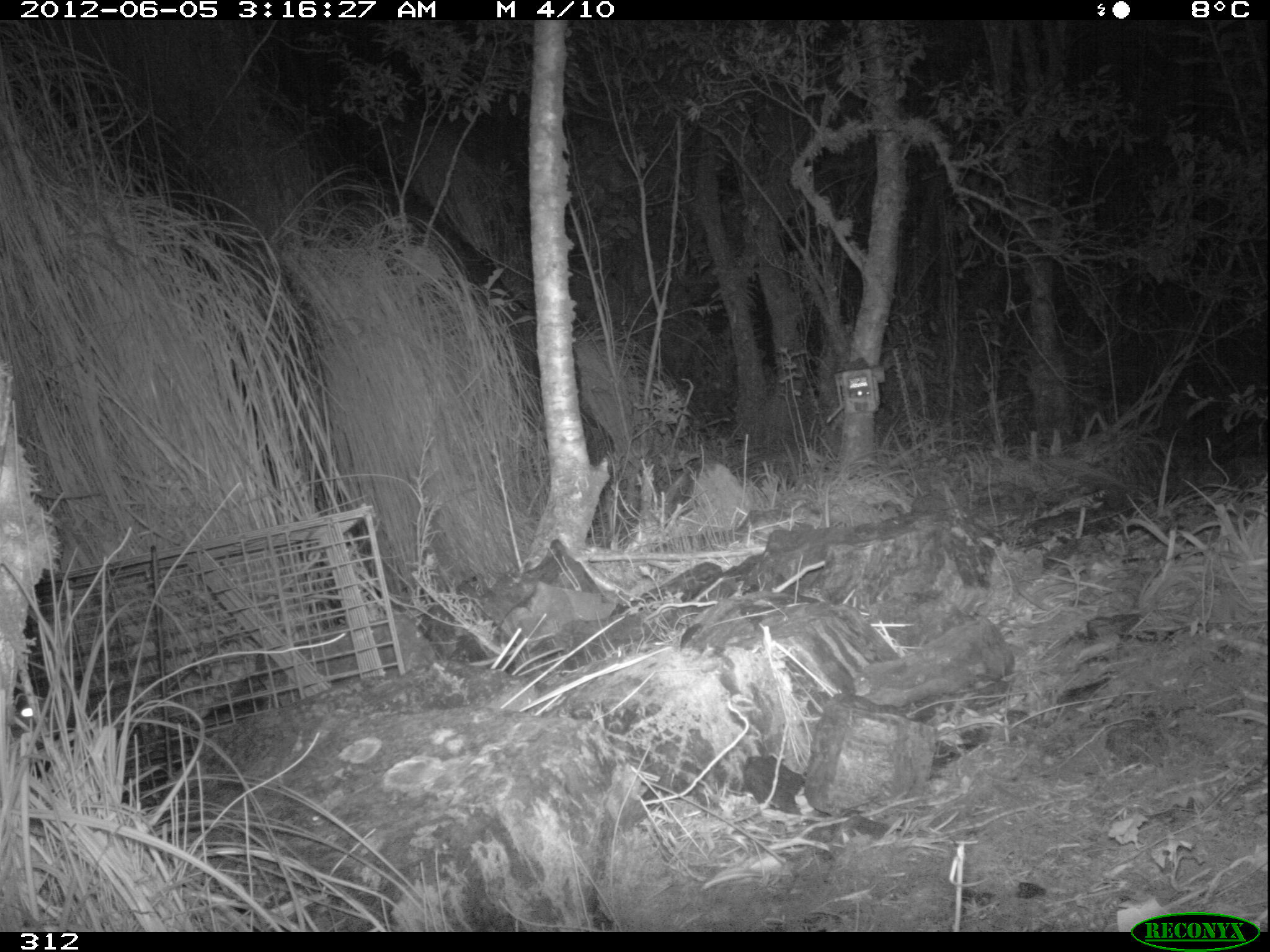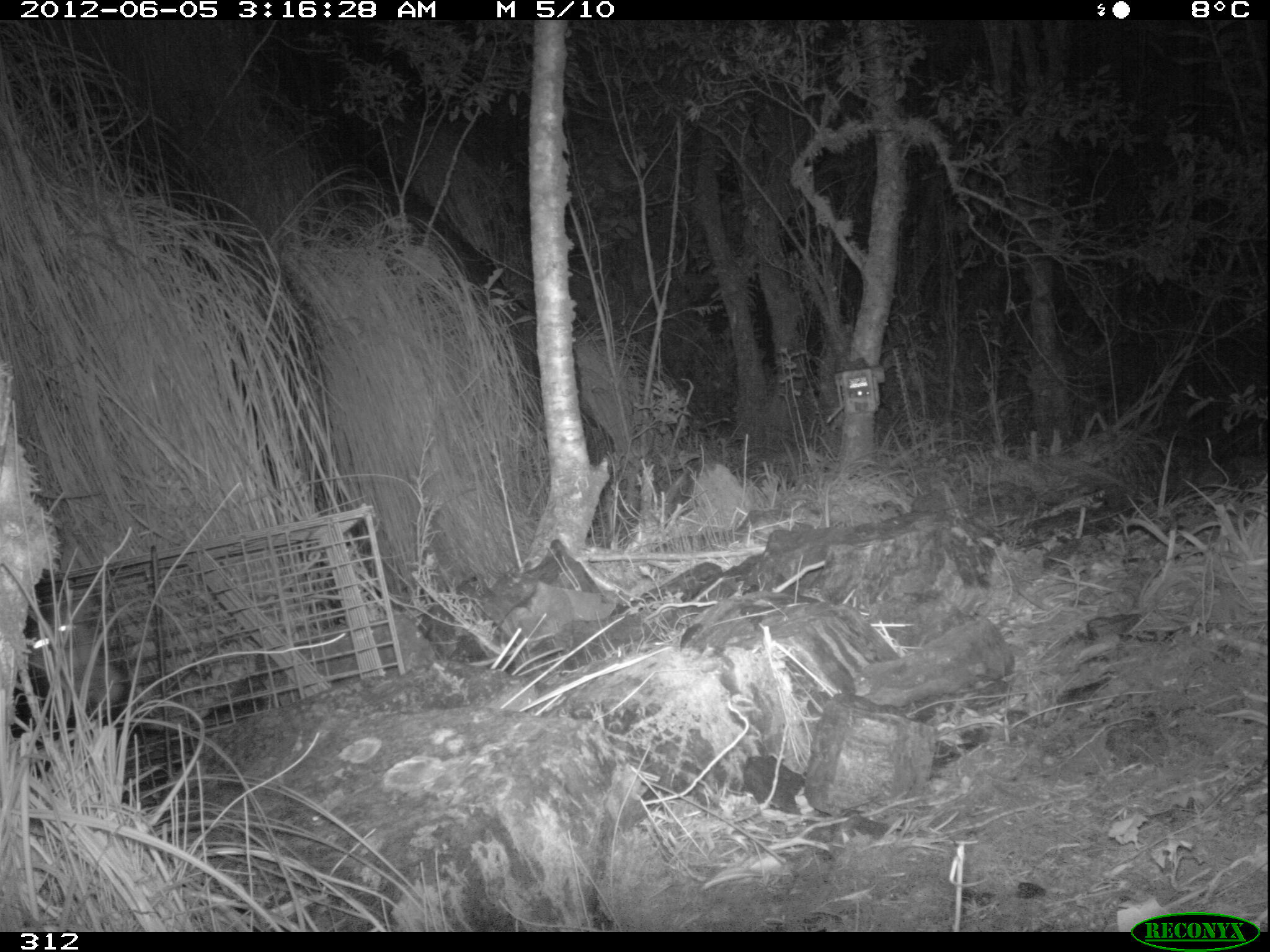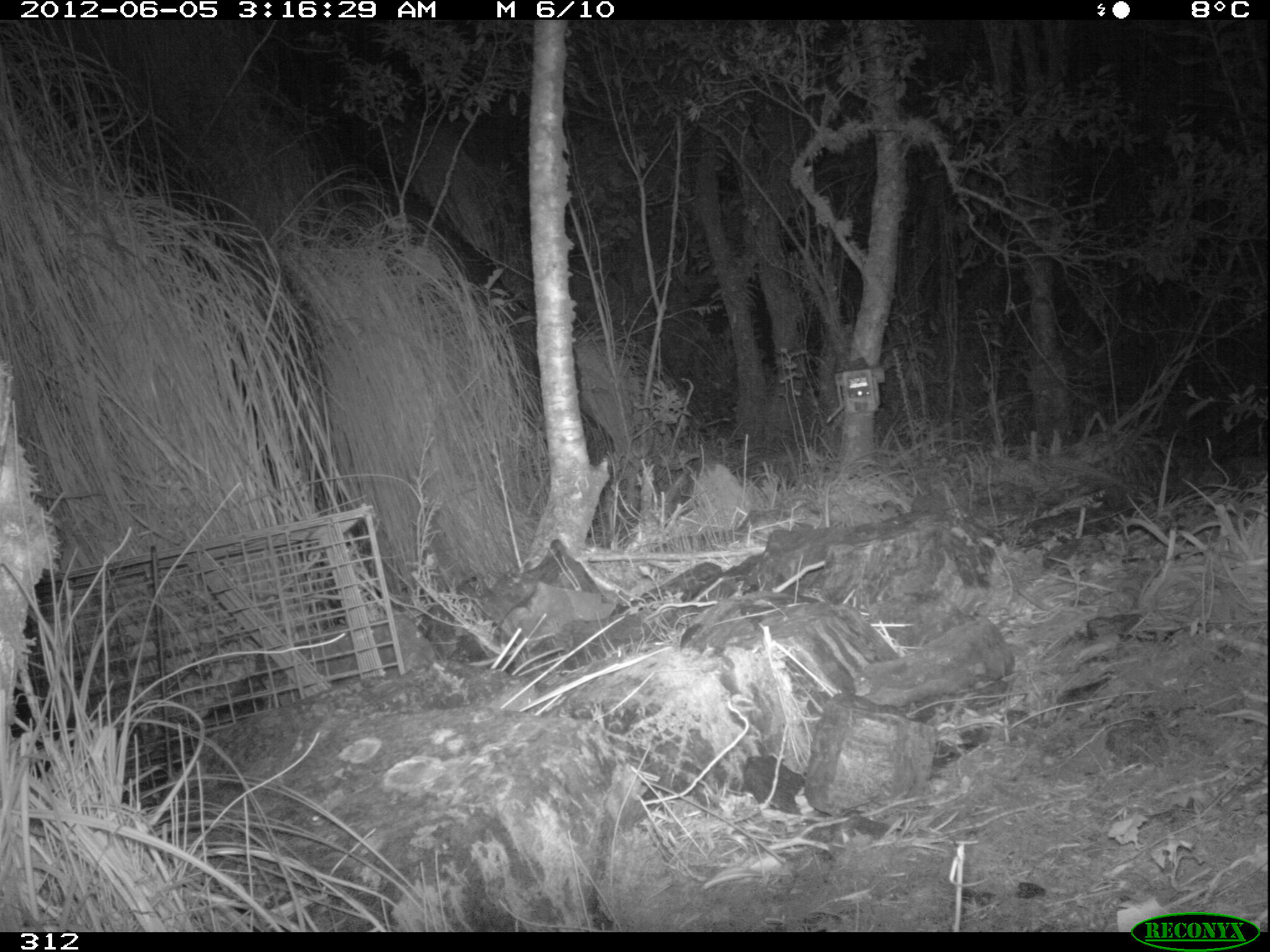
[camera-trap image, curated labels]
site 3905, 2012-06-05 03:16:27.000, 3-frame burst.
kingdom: Animalia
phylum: Chordata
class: Mammalia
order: Didelphimorphia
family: Didelphidae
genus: Didelphis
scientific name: Didelphis pernigra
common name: andean white-eared opossum